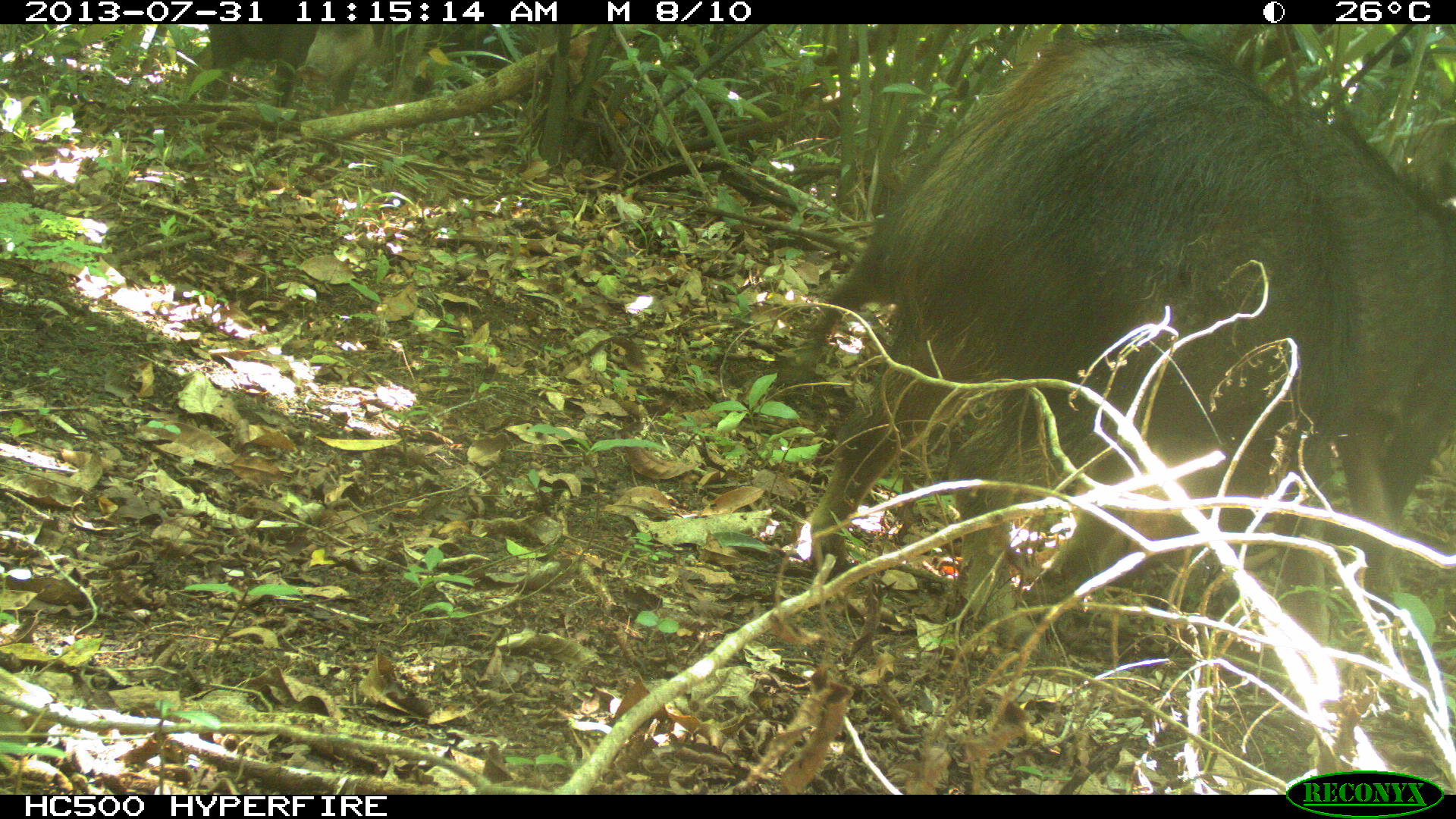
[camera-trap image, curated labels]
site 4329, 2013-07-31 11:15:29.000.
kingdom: Animalia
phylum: Chordata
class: Mammalia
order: Artiodactyla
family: Tayassuidae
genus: Tayassu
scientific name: Tayassu pecari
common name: white-lipped peccary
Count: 10.